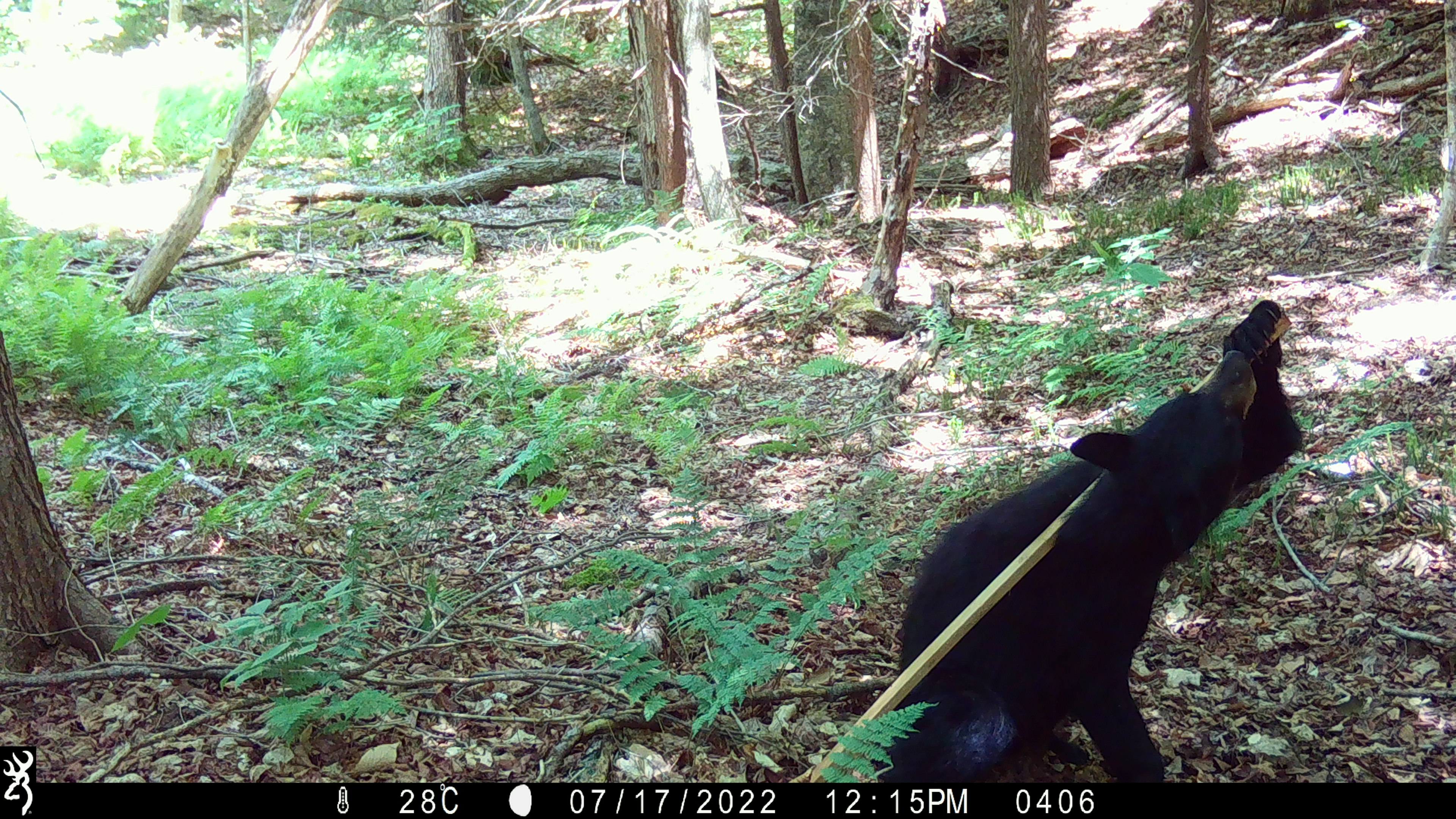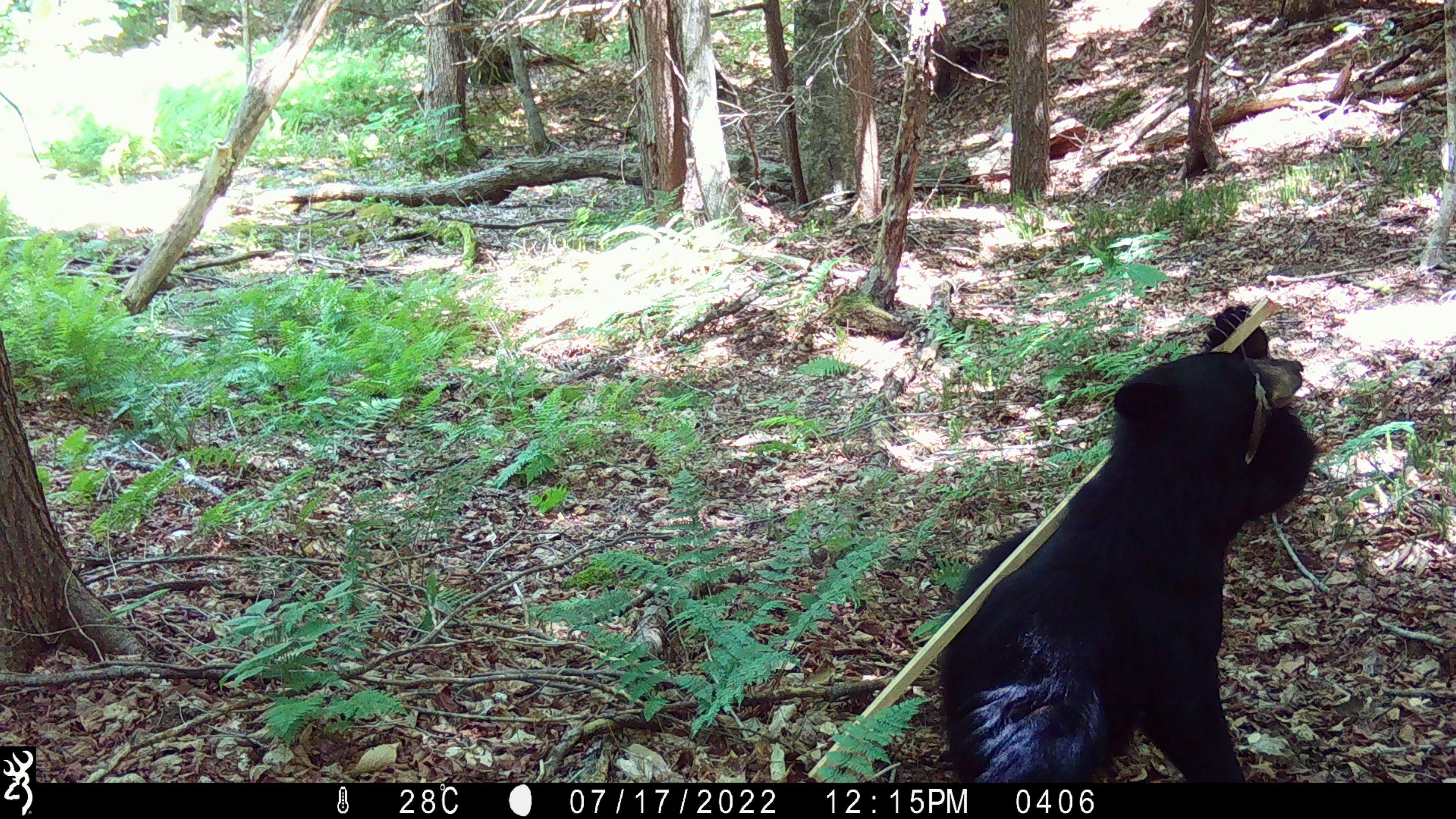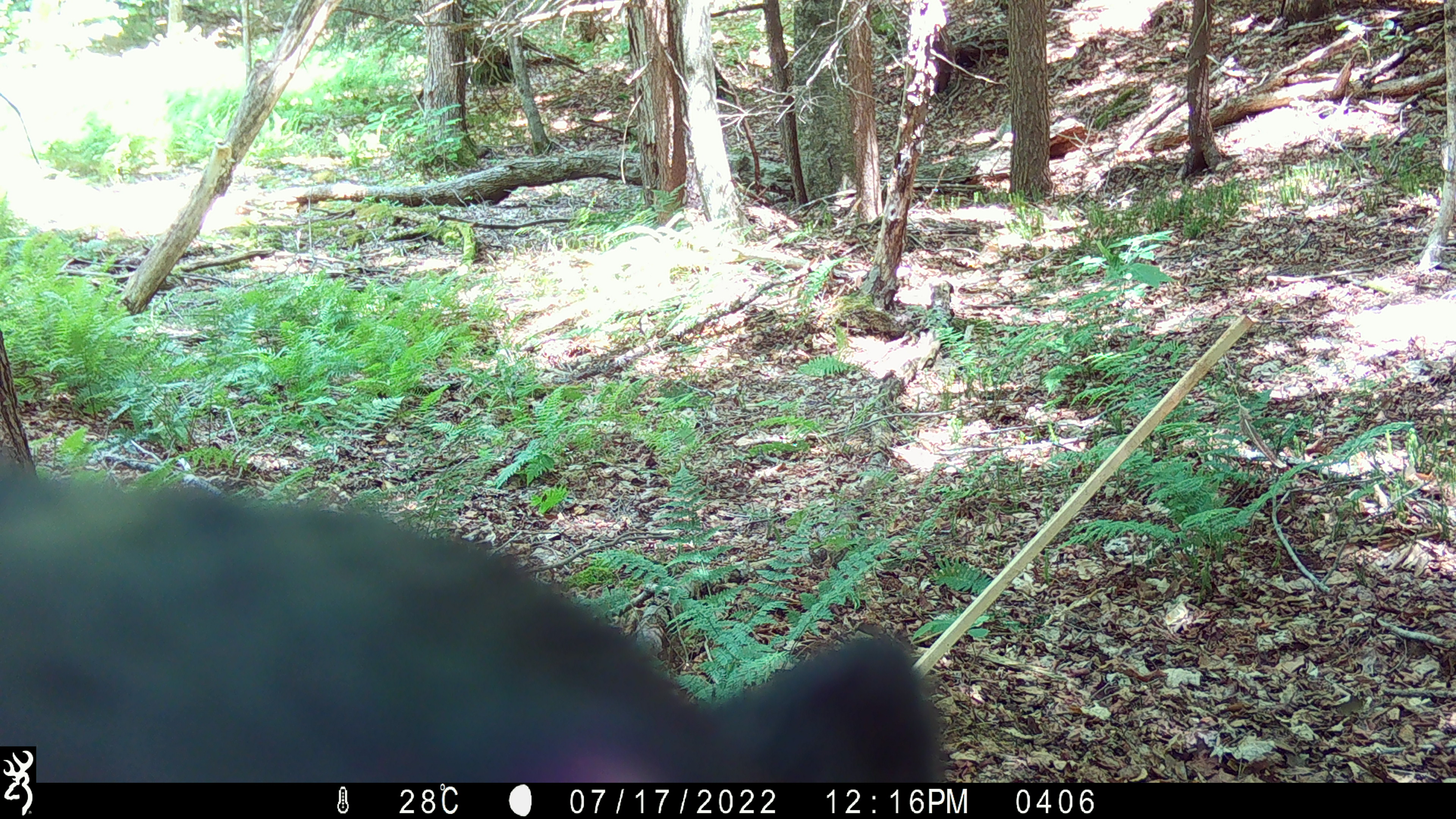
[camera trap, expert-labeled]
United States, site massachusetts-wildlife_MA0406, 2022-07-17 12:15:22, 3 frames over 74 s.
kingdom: Animalia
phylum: Chordata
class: Mammalia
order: Carnivora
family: Ursidae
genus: Ursus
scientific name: Ursus americanus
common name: black bear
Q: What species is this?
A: Black bear (Ursus americanus).